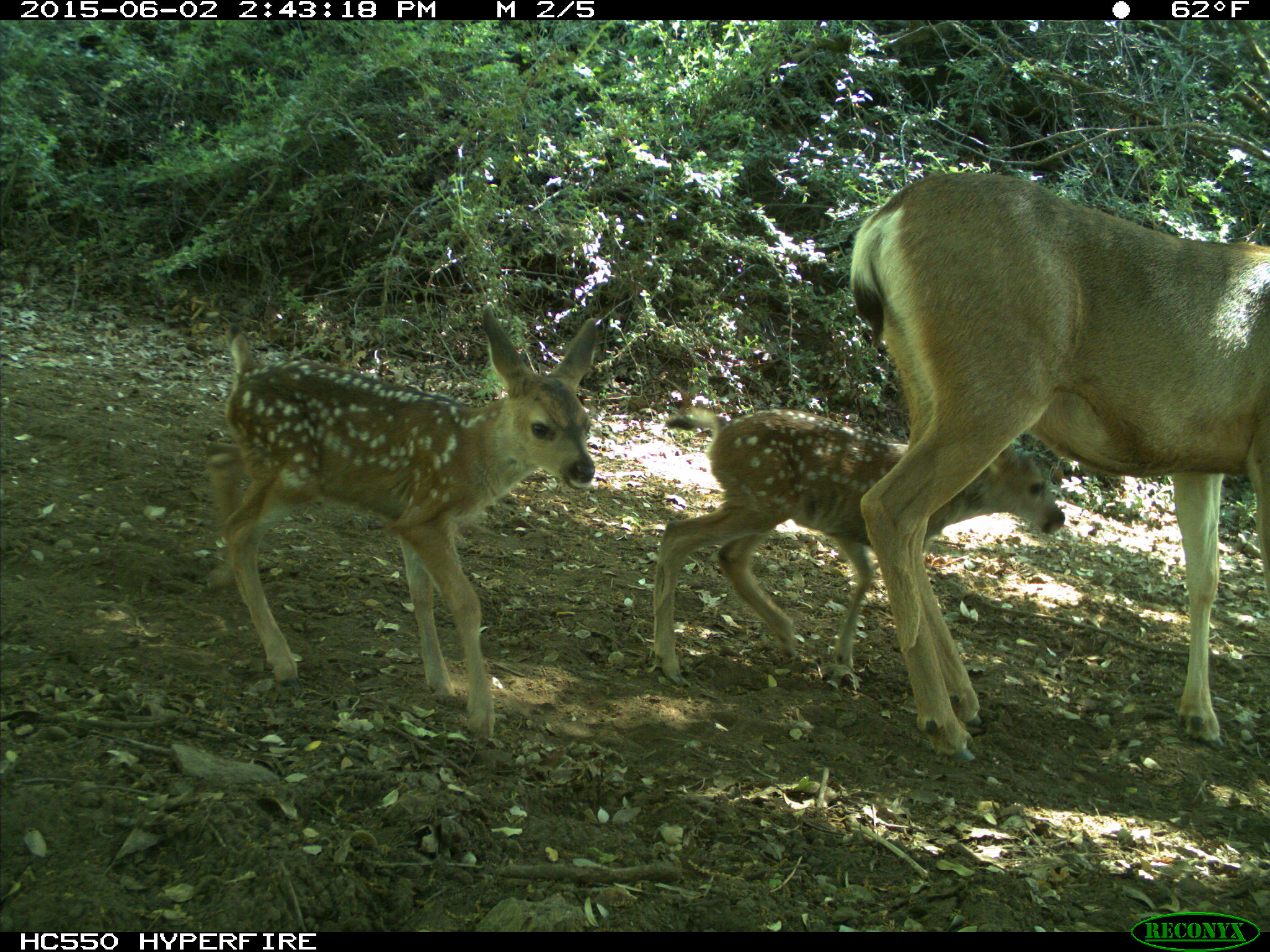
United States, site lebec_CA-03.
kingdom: Animalia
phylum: Chordata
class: Mammalia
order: Artiodactyla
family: Cervidae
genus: Odocoileus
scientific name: Odocoileus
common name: deer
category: unidentified deer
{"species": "unidentified deer (deer) (Odocoileus)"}